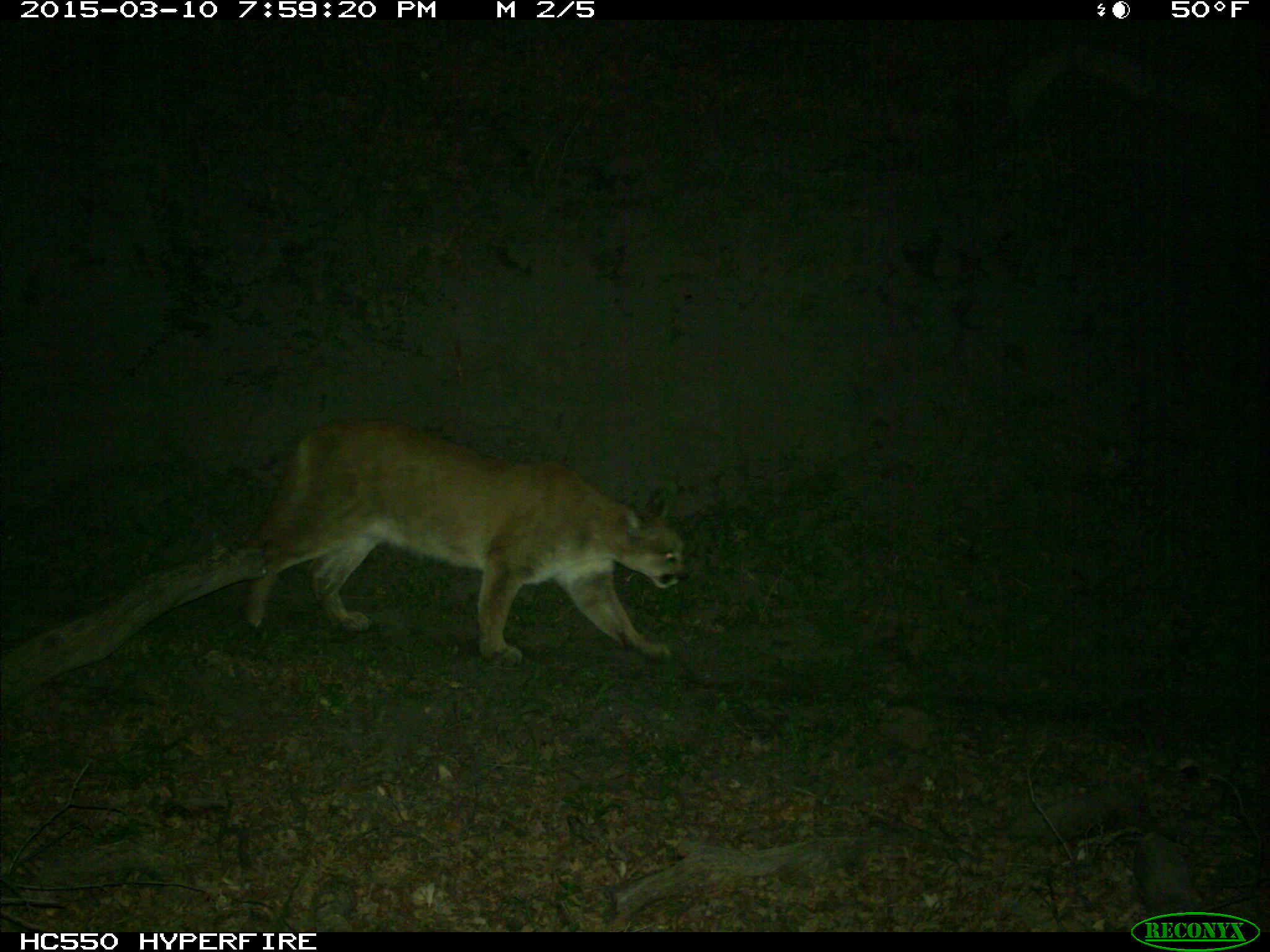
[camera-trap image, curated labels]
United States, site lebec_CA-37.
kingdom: Animalia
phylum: Chordata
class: Mammalia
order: Carnivora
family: Felidae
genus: Puma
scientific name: Puma concolor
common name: mountain lion